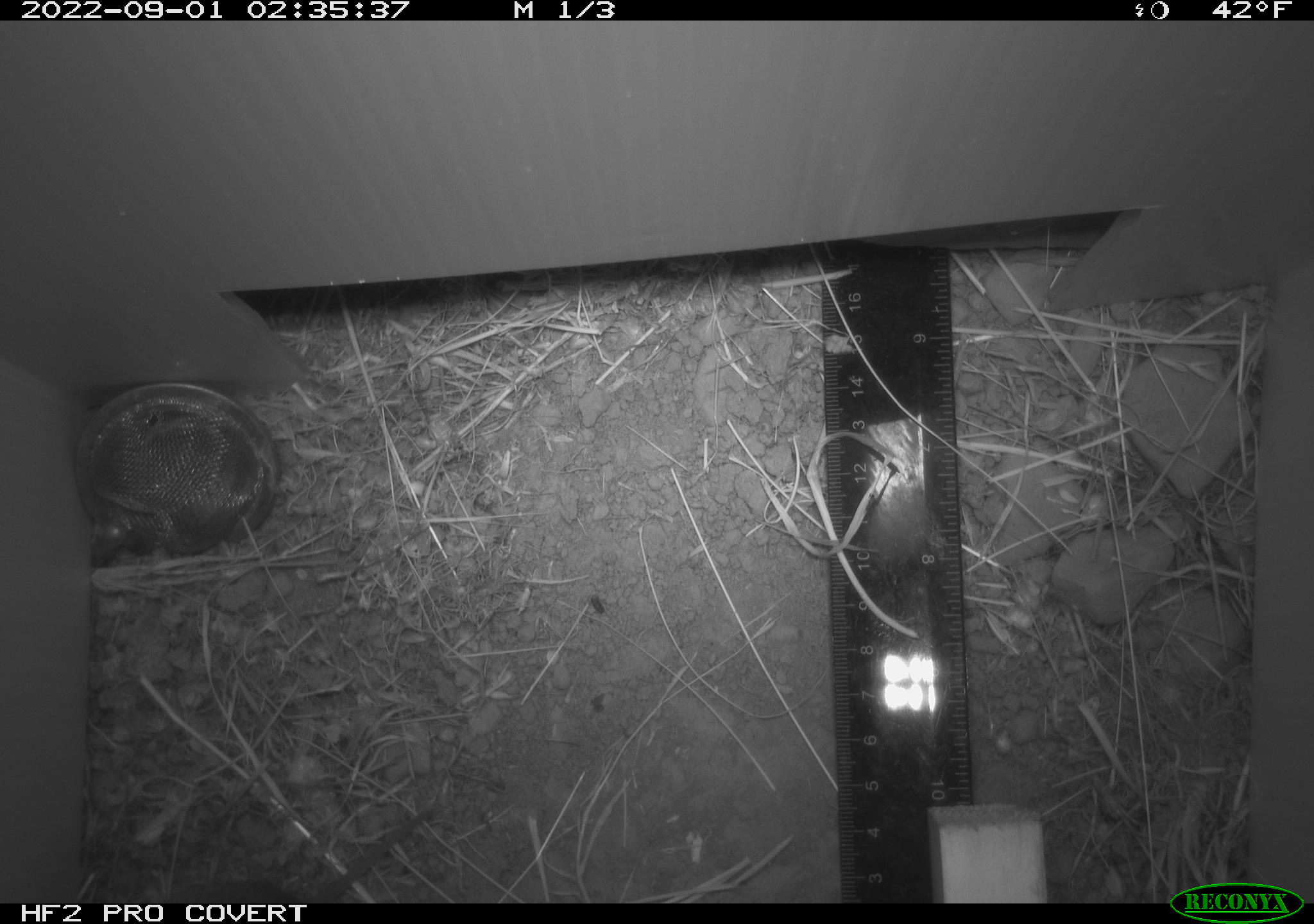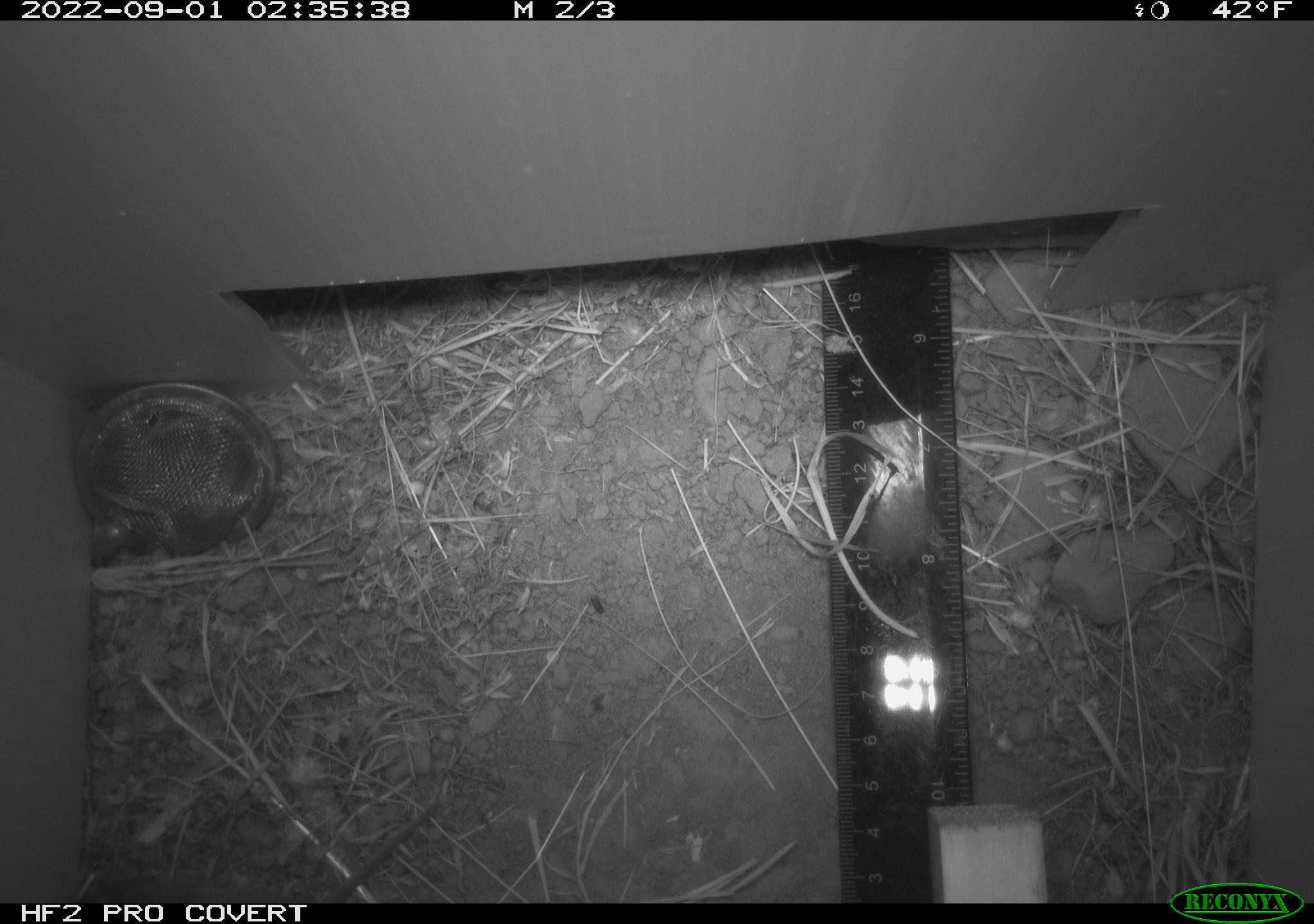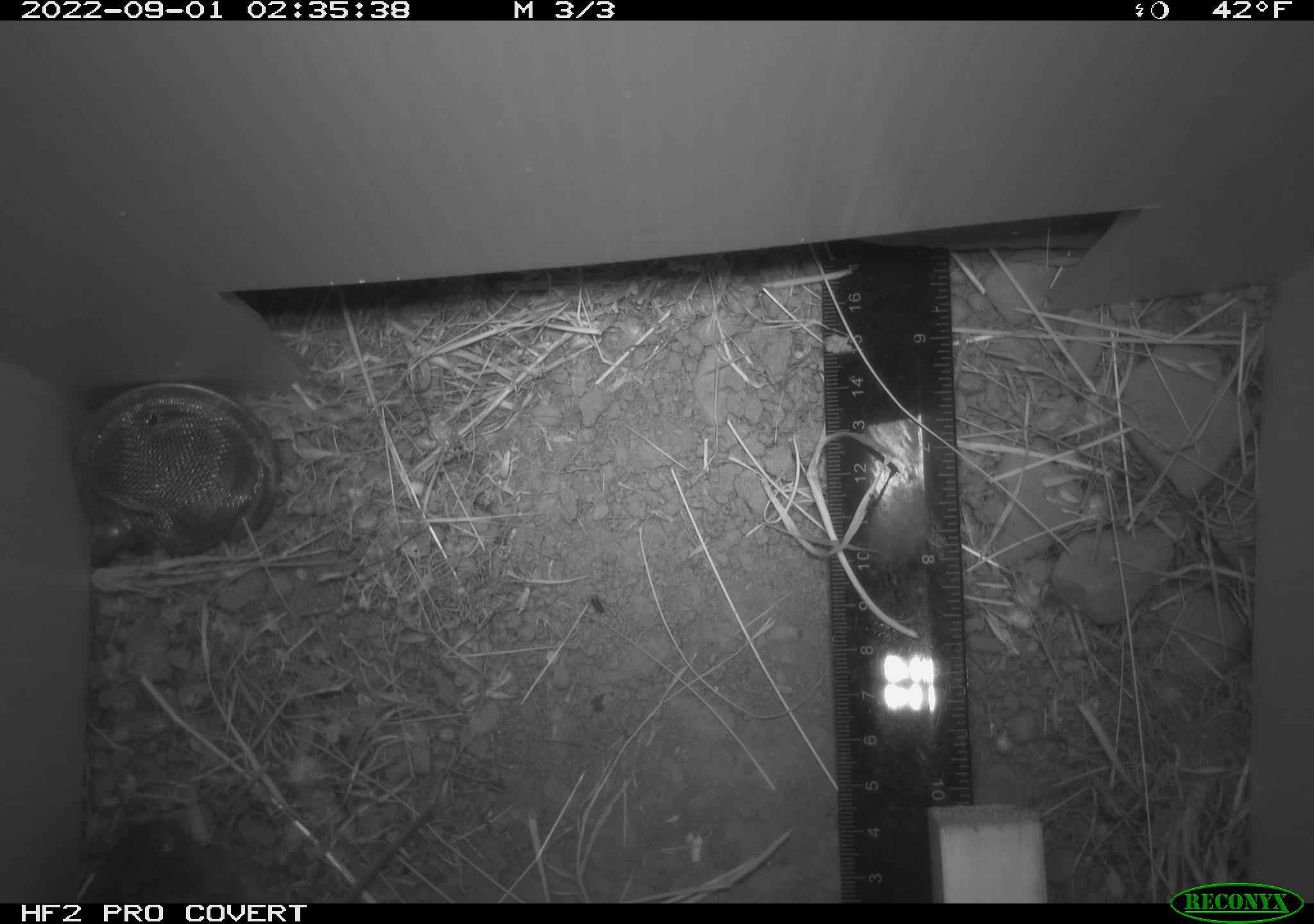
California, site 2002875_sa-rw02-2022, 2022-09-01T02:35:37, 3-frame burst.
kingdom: Animalia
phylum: Chordata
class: Mammalia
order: Rodentia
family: Cricetidae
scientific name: Arvicolinae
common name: voles, lemmings, and muskrats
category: arvicolinae subfamily